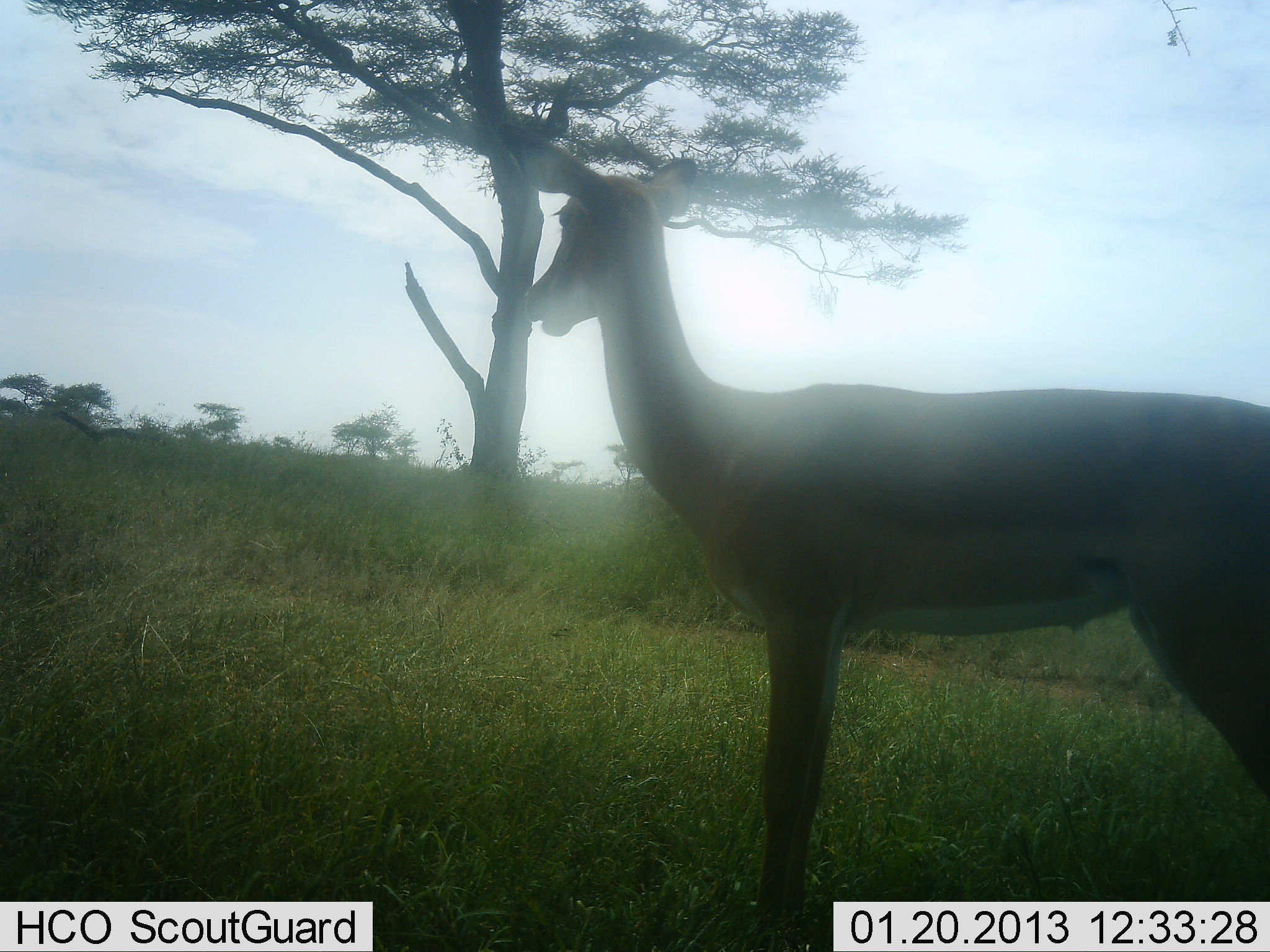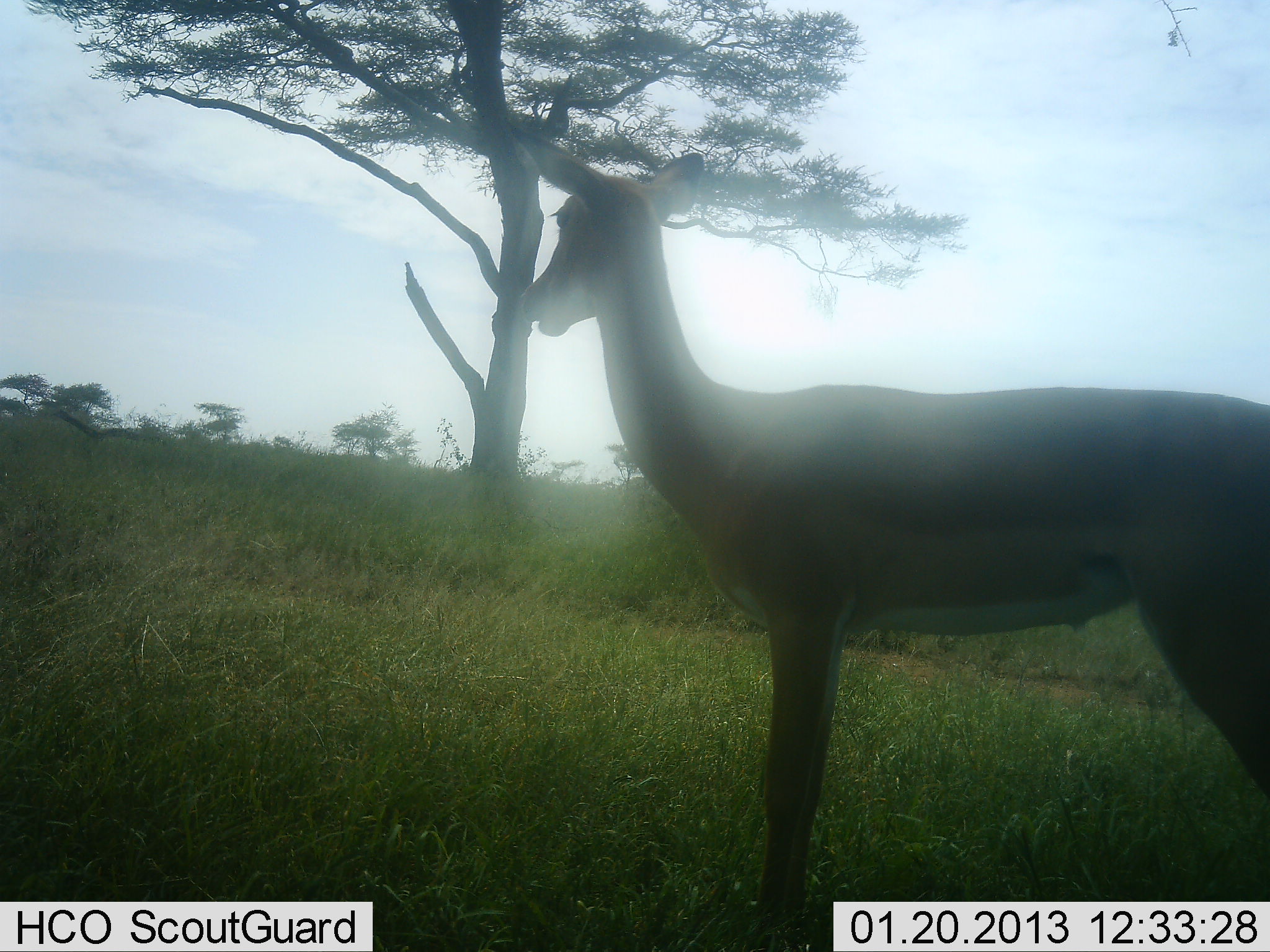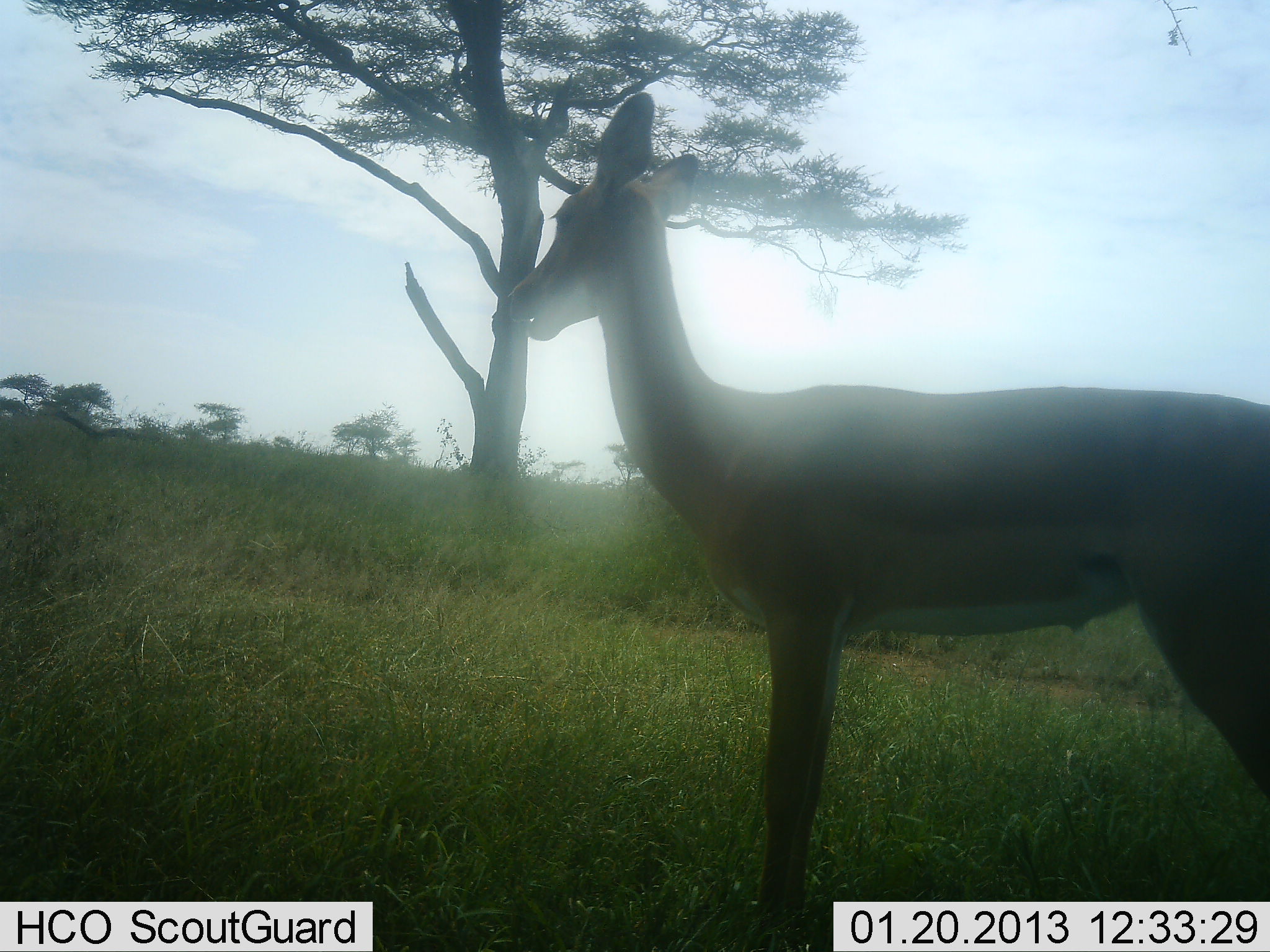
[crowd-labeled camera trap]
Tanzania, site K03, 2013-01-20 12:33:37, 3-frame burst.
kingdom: Animalia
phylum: Chordata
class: Mammalia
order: Artiodactyla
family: Bovidae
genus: Aepyceros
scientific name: Aepyceros melampus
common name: impala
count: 1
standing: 100%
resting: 0%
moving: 0%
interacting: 0%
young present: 0%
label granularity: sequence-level